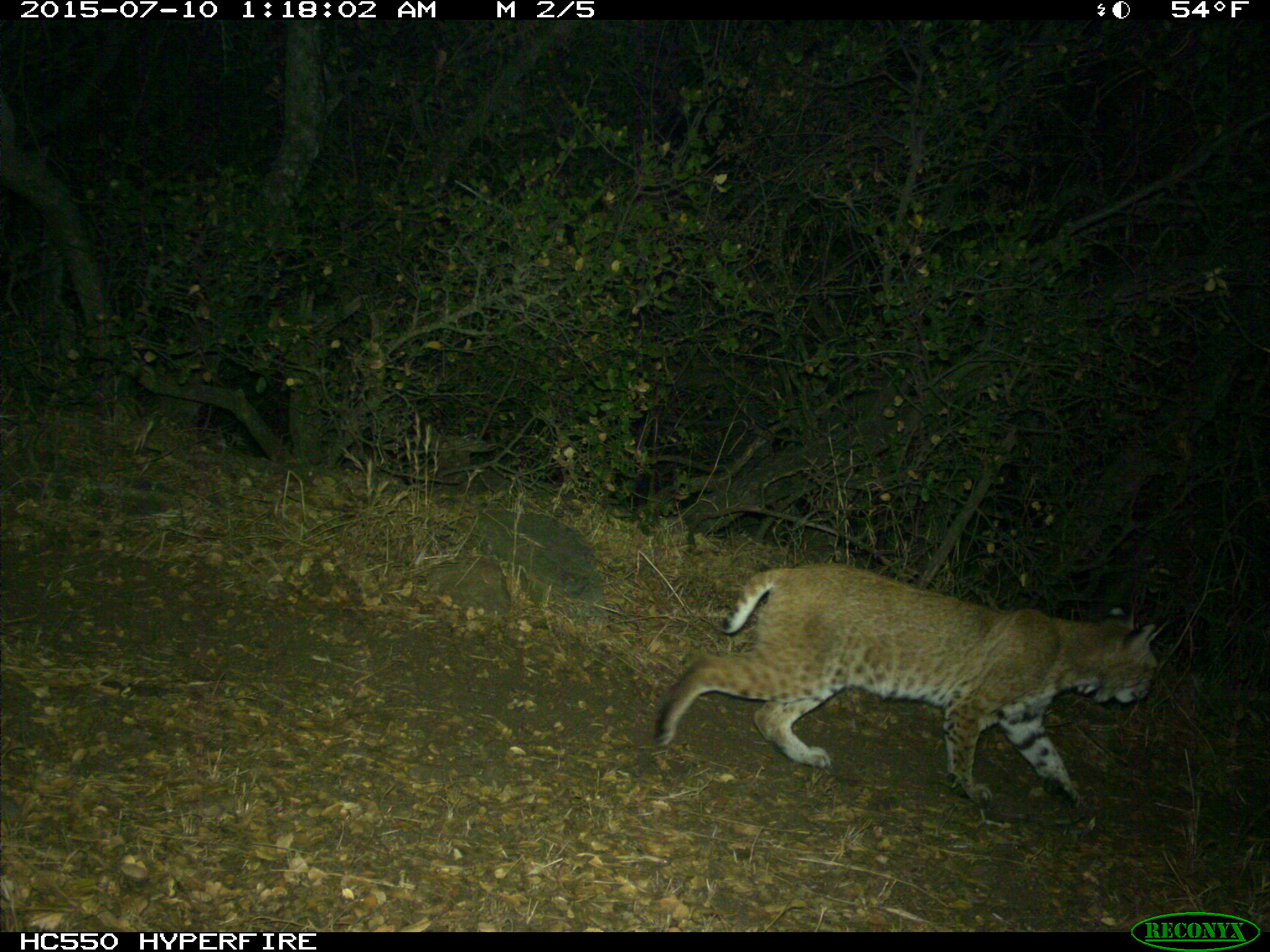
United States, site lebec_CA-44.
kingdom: Animalia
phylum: Chordata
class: Mammalia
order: Carnivora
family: Felidae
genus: Lynx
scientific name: Lynx rufus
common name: bobcat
Lynx rufus (bobcat).